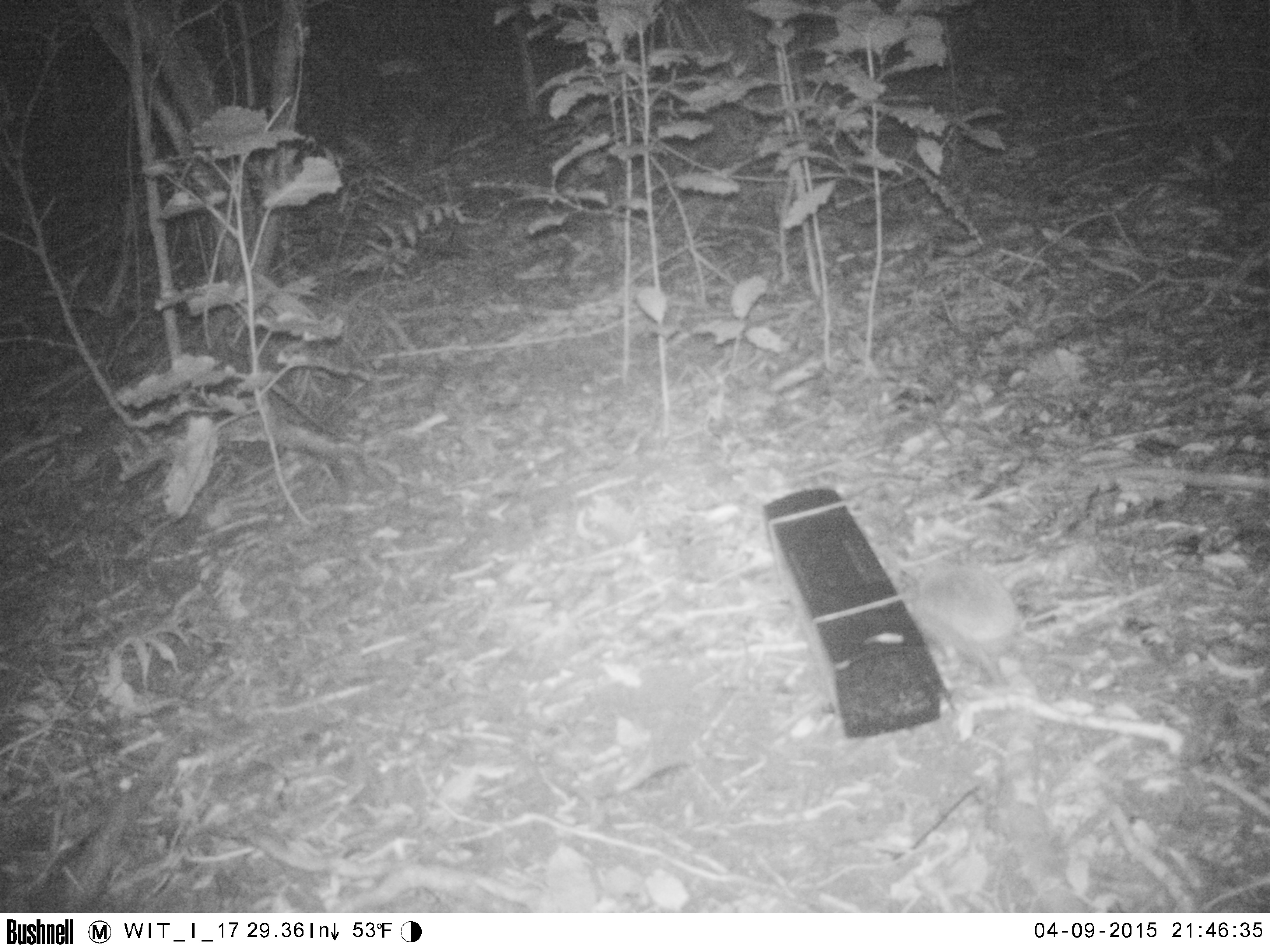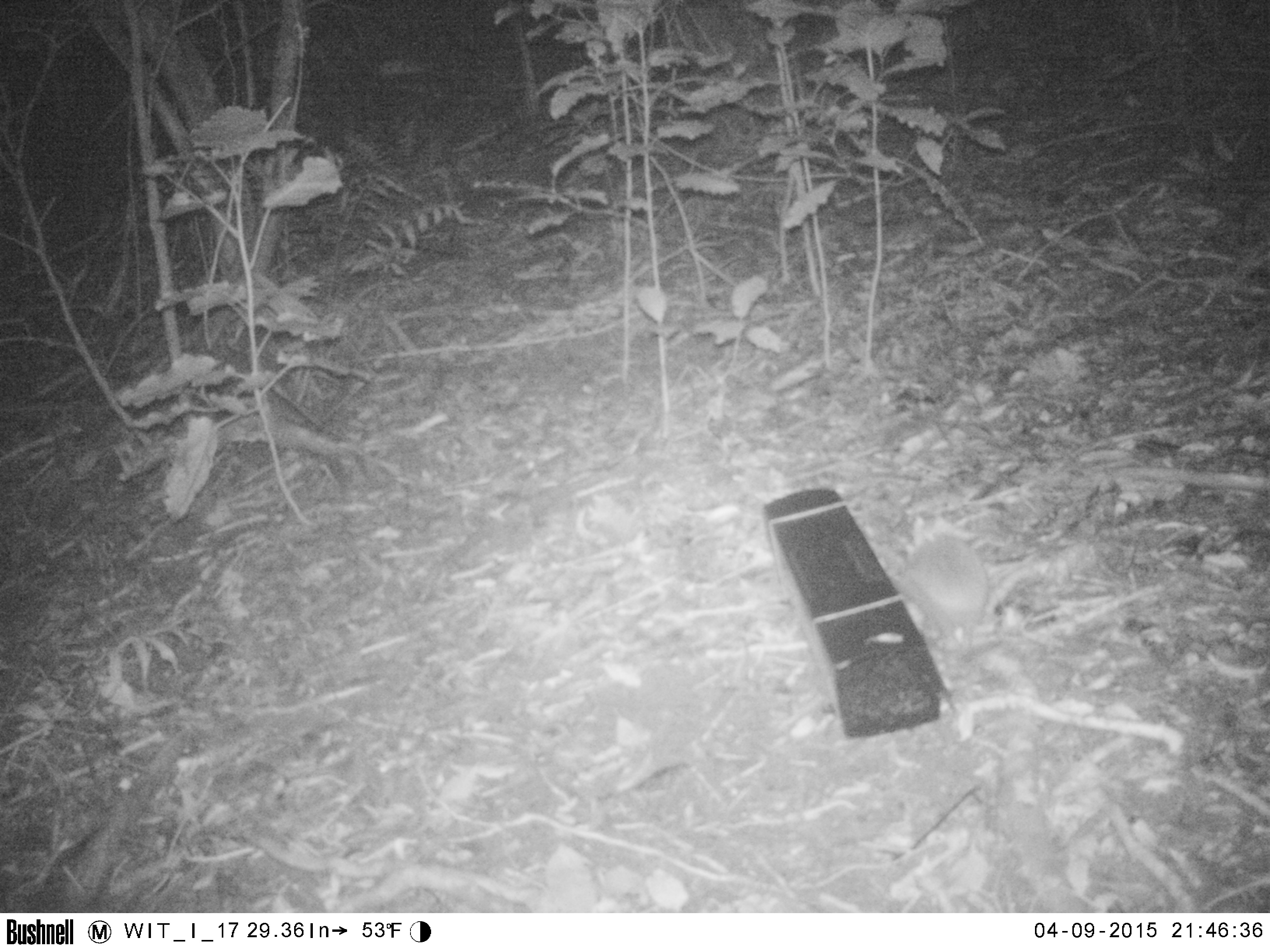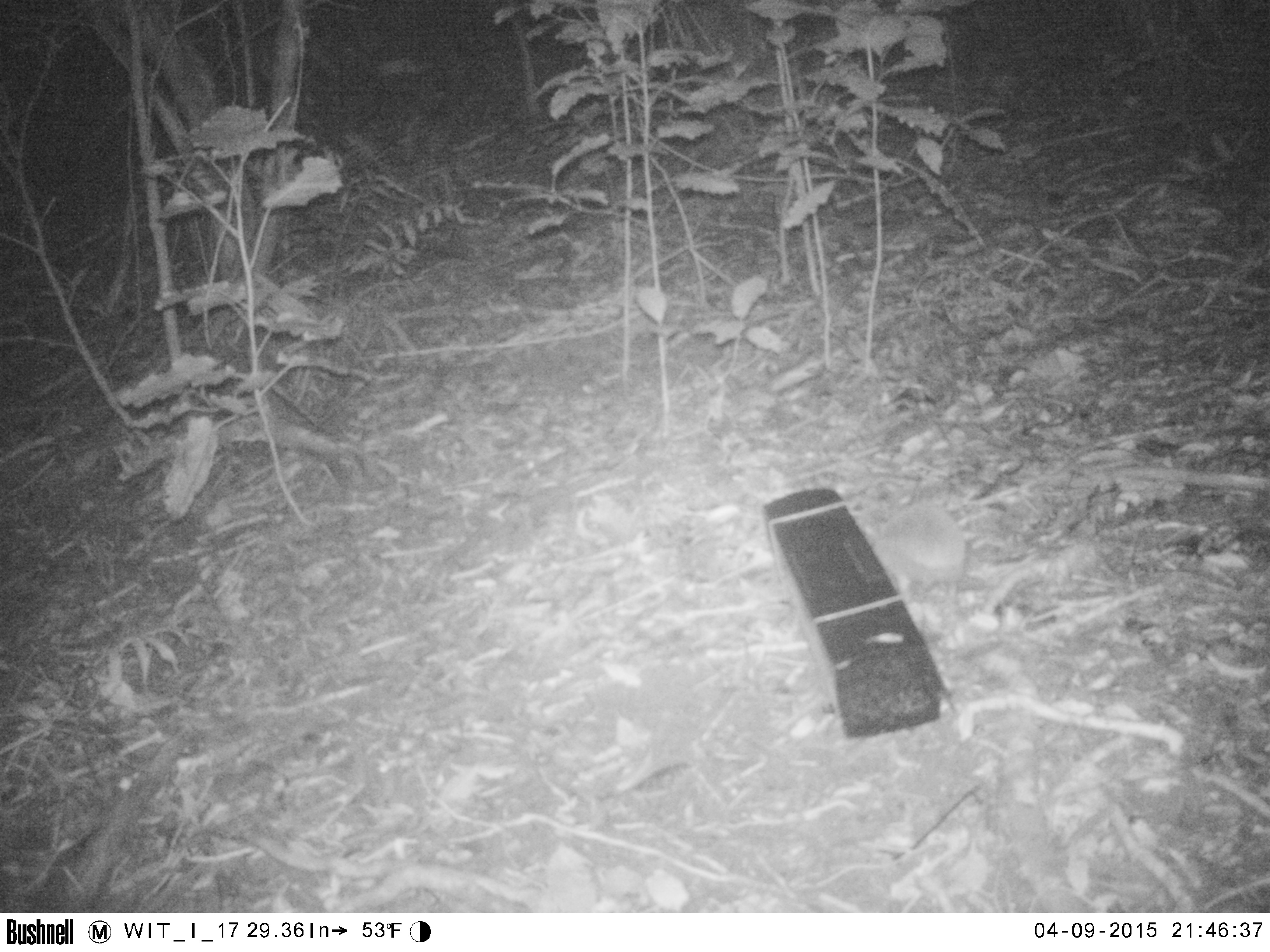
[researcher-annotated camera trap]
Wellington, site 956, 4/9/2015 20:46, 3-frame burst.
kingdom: Animalia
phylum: Chordata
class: Mammalia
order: Eulipotyphla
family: Erinaceidae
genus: Erinaceus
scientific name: Erinaceus europaeus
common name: hedgehog